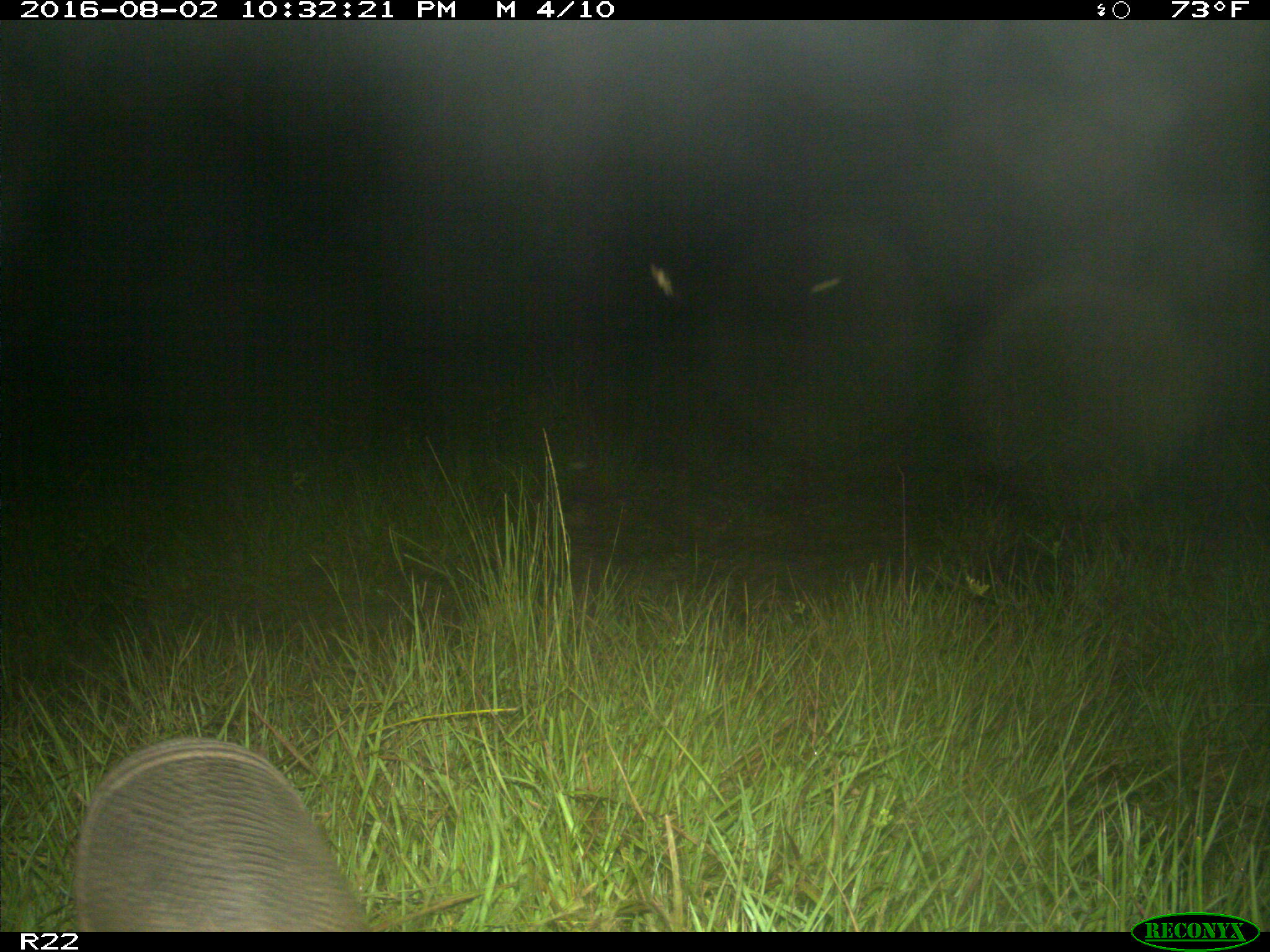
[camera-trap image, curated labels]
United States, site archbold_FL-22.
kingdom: Animalia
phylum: Chordata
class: Mammalia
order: Cingulata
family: Dasypodidae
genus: Dasypus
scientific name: Dasypus novemcinctus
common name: nine-banded armadillo